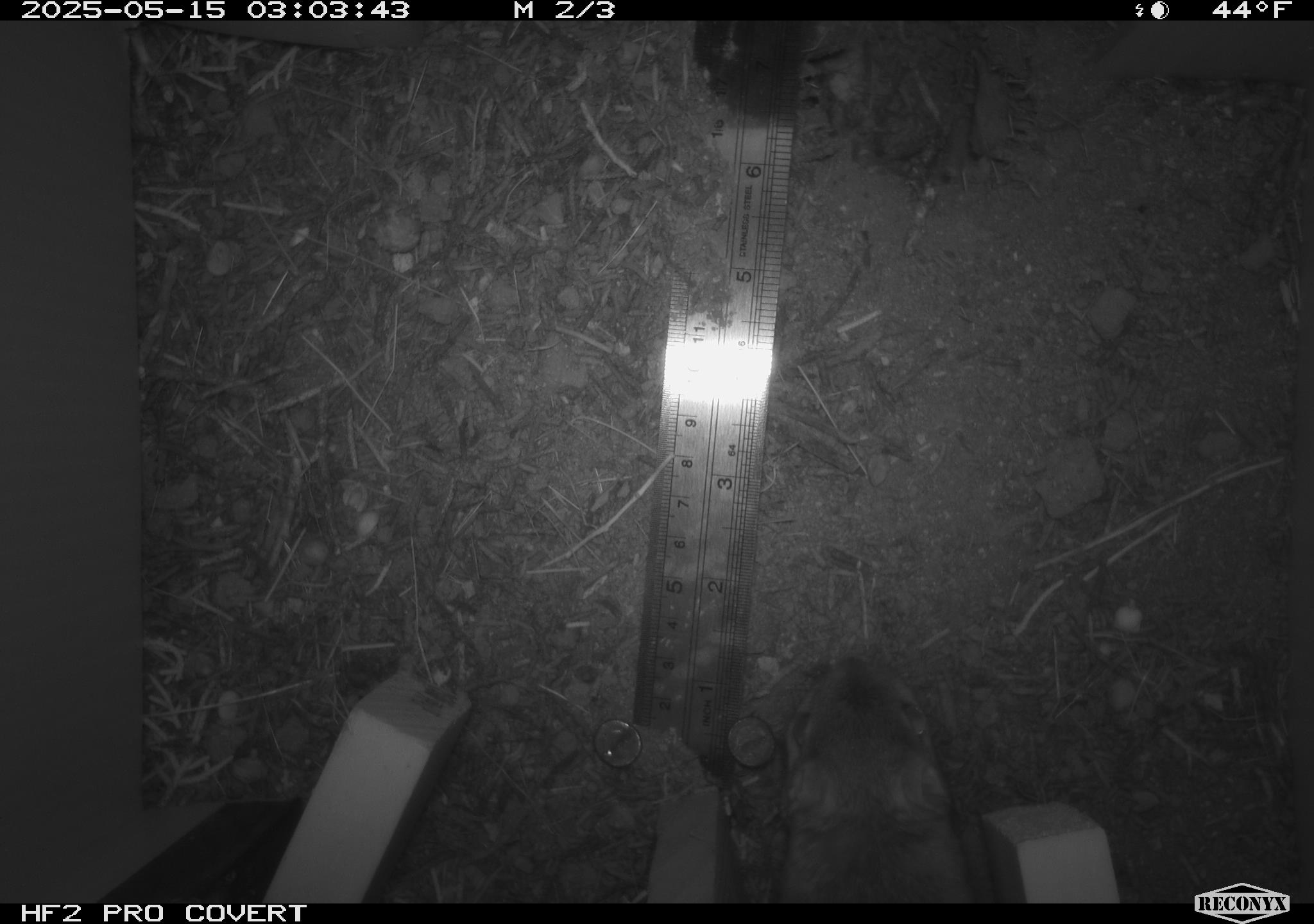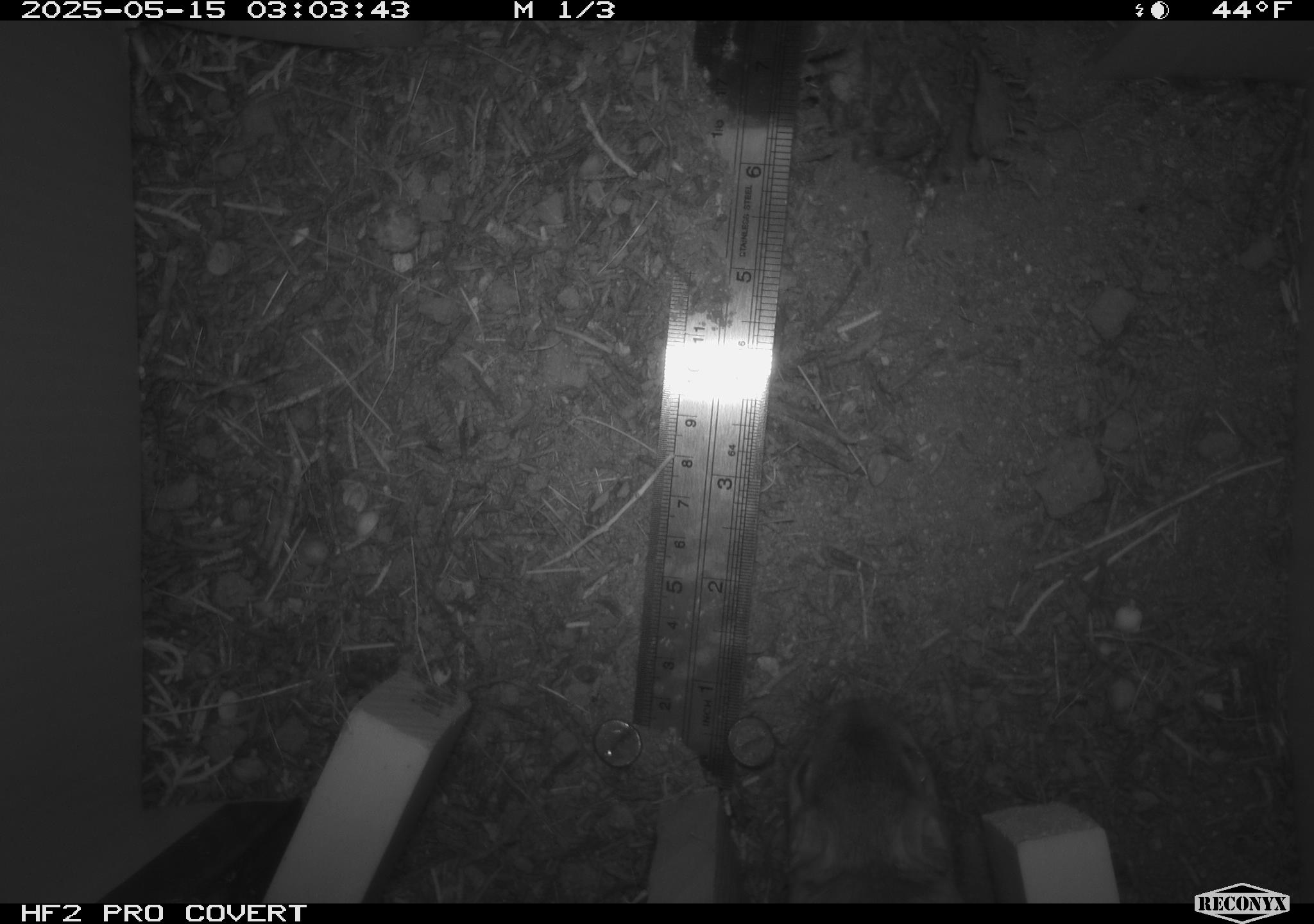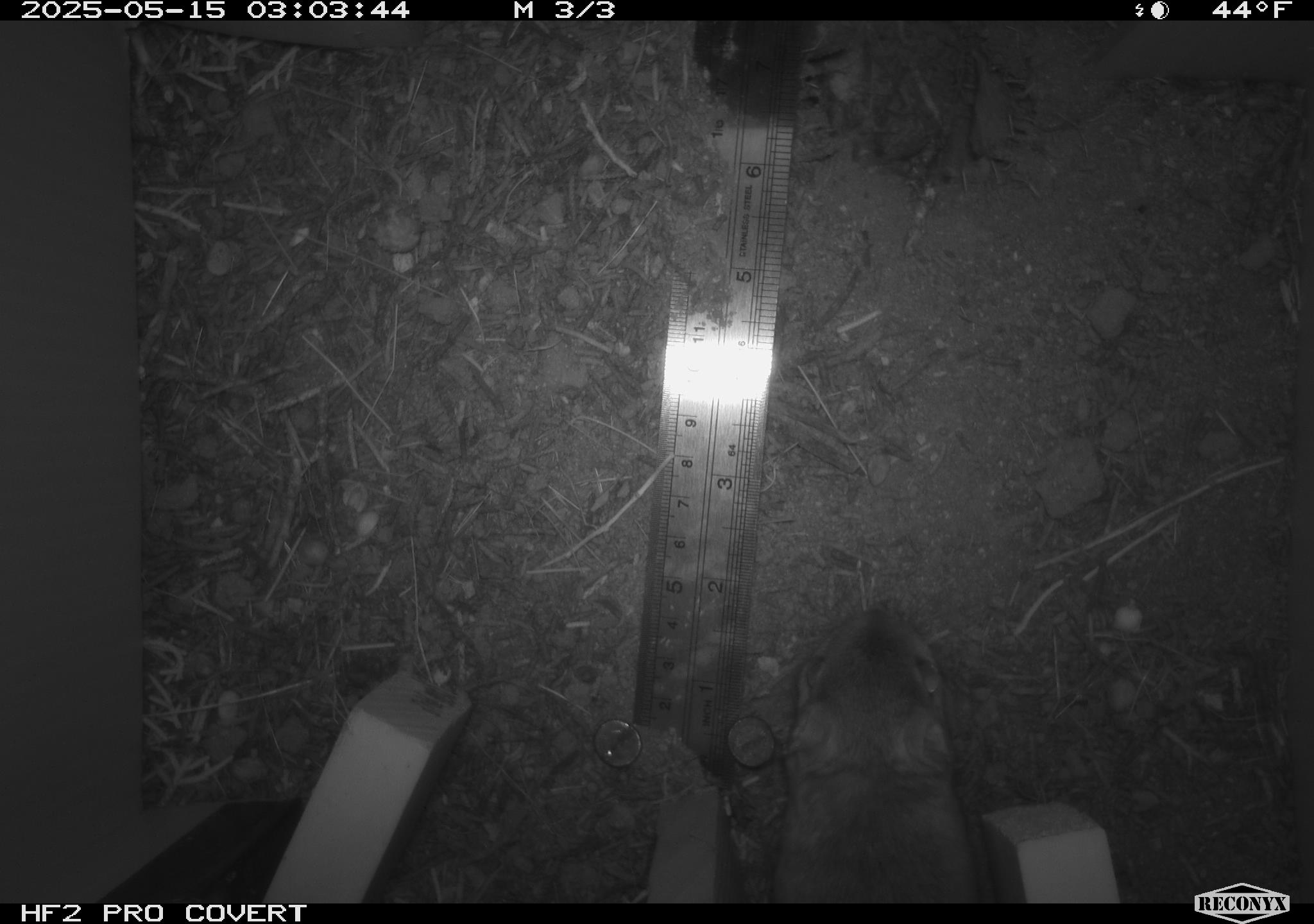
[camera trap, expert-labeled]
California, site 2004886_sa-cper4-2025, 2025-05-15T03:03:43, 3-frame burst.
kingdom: Animalia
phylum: Chordata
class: Mammalia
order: Rodentia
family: Heteromyidae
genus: Dipodomys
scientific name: Dipodomys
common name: kangaroo rats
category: dipodomys species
Dipodomys species (kangaroo rats) (Dipodomys).